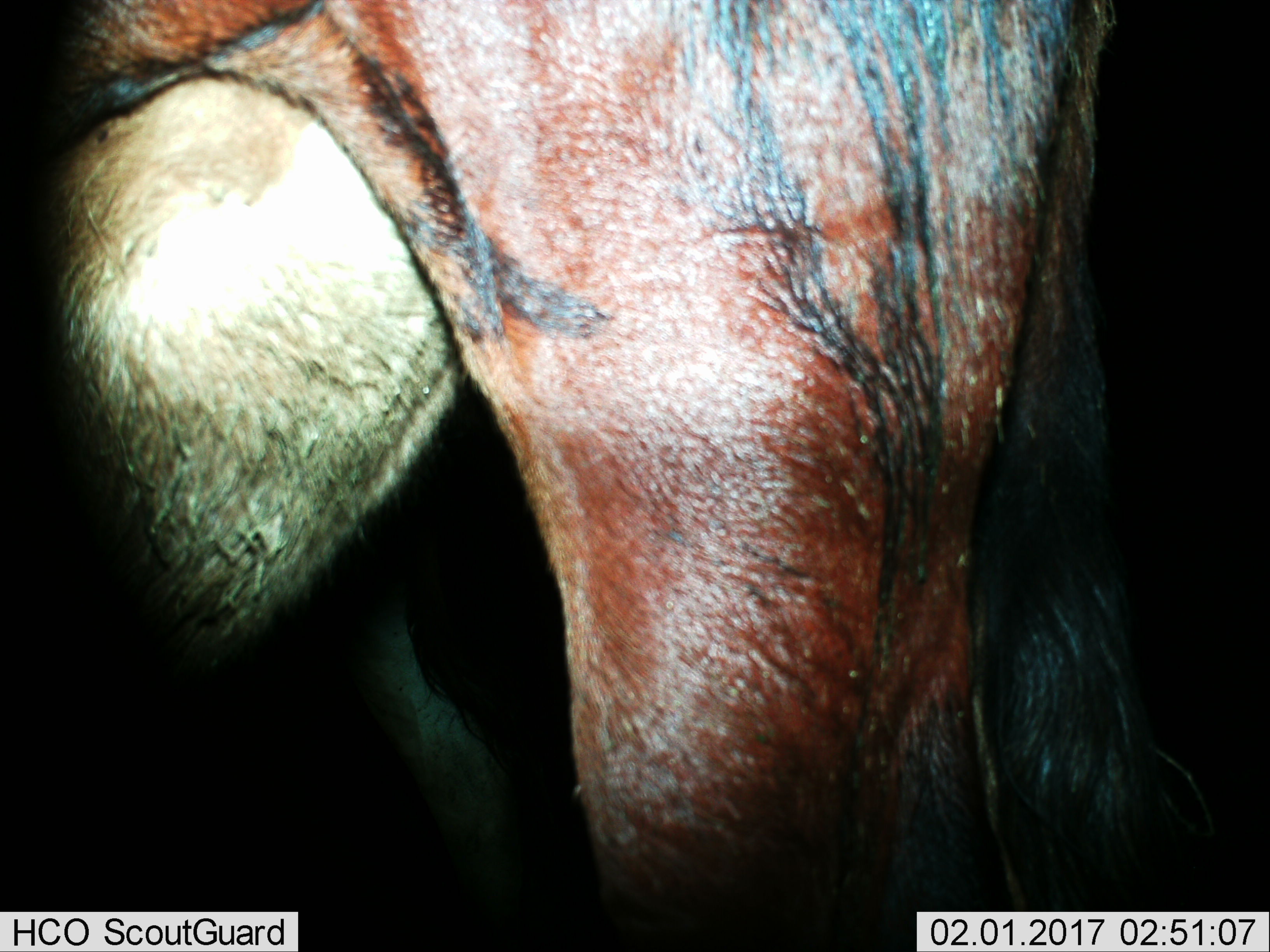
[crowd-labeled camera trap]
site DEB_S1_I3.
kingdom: Animalia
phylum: Chordata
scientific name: Vertebrata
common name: domestic animal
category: domesticanimal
Domesticanimal (domestic animal) (Vertebrata), count 1. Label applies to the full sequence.